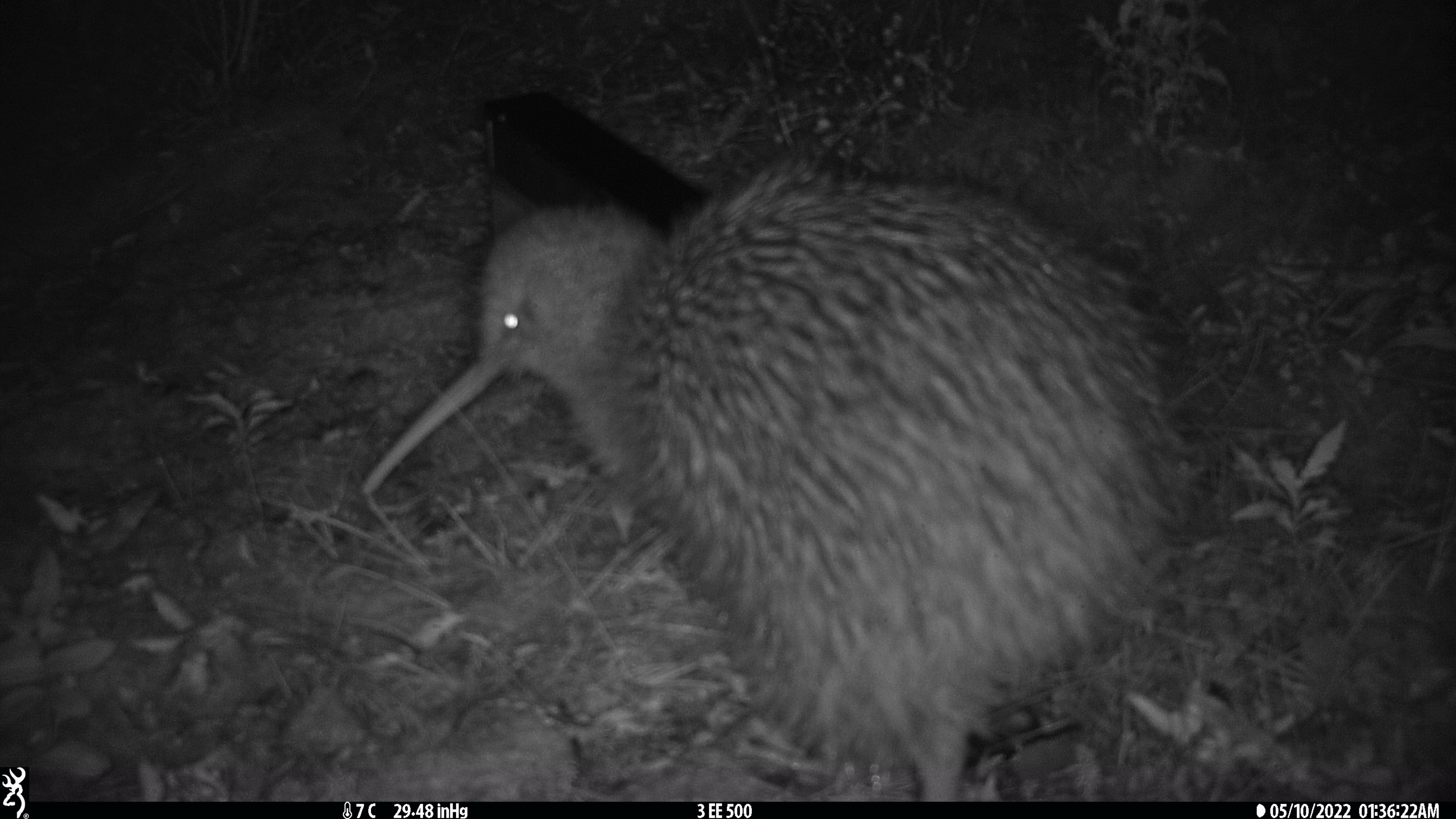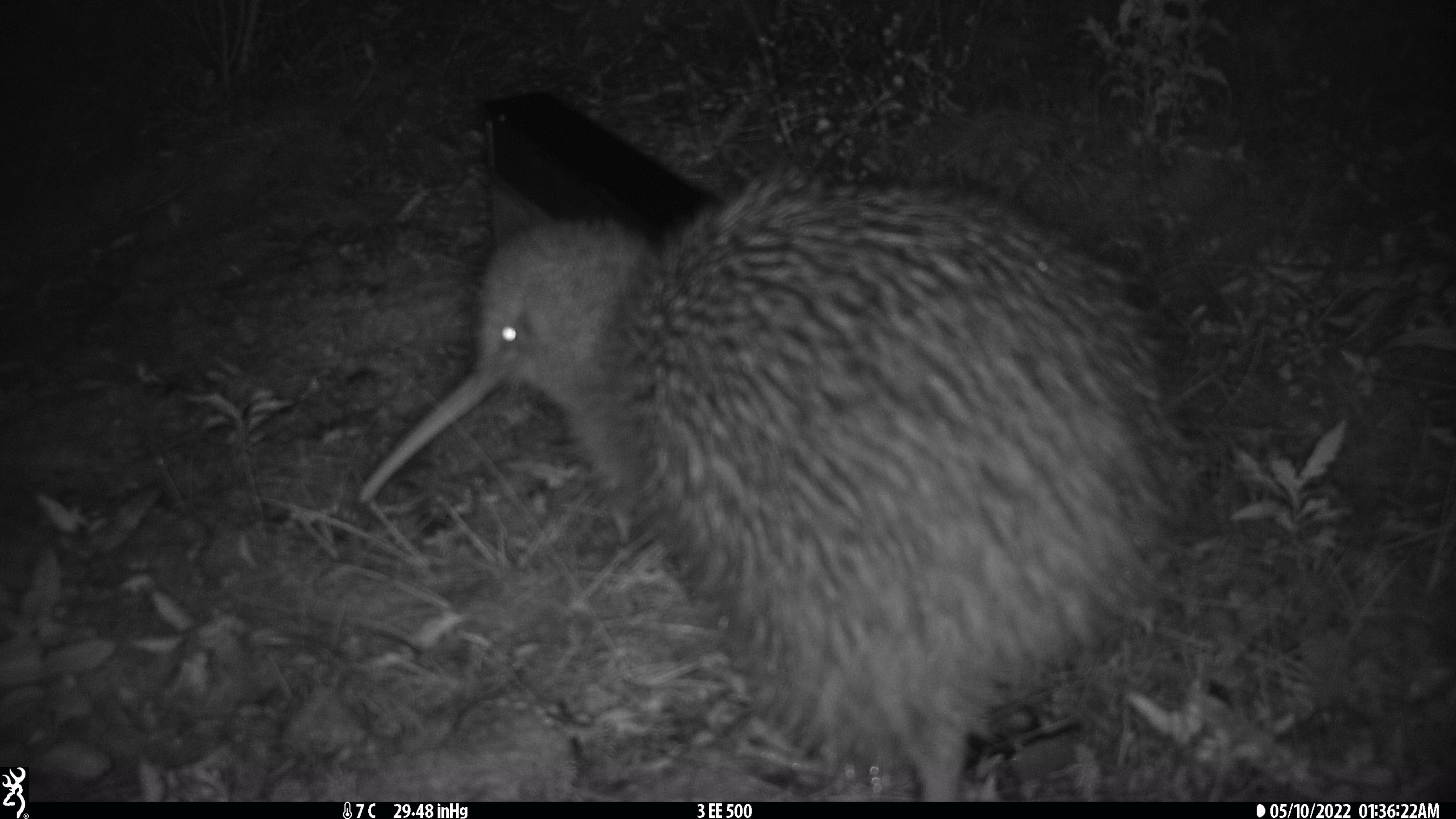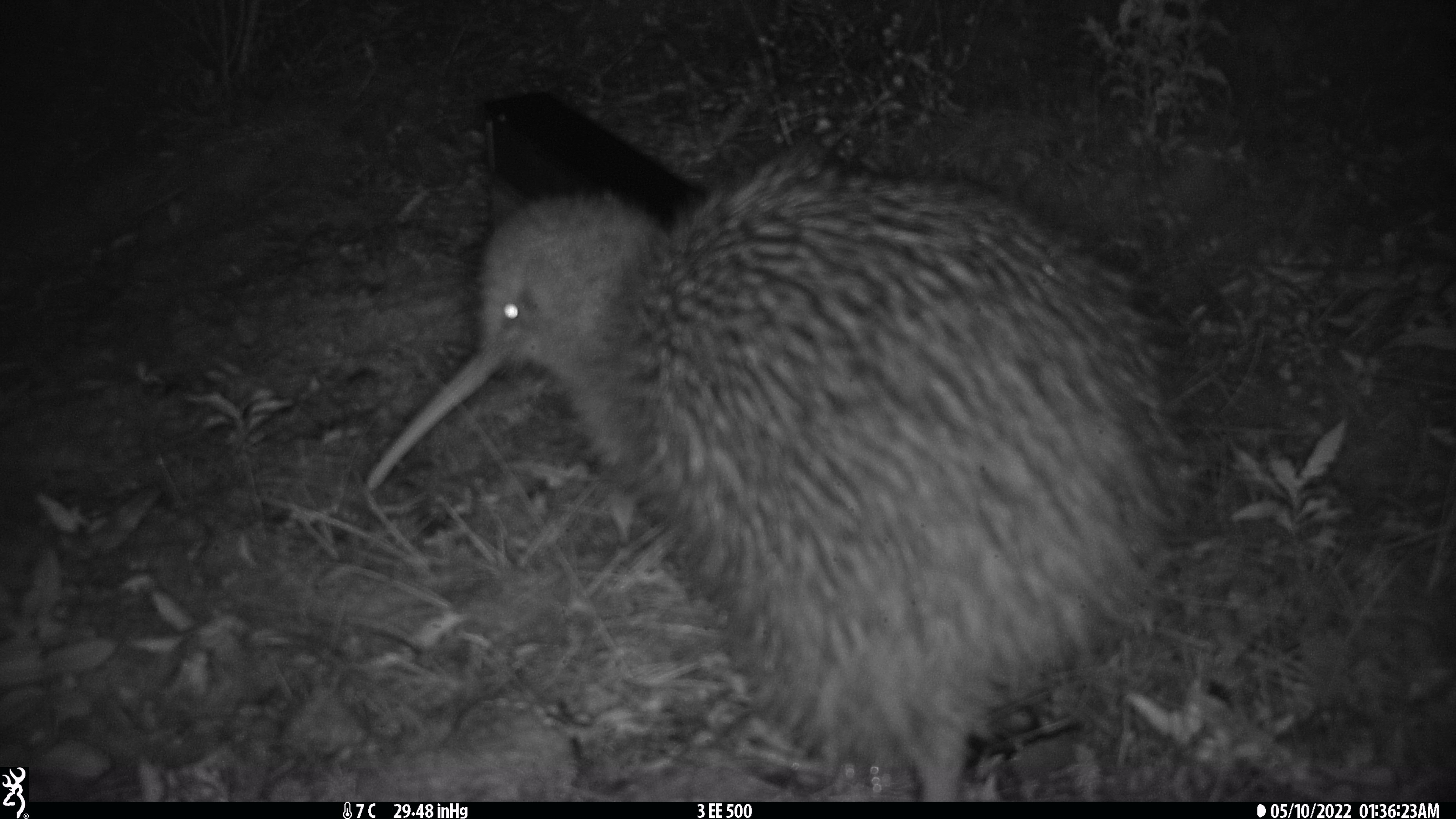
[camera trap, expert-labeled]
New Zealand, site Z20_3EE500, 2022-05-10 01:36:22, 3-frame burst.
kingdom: Animalia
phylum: Chordata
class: Aves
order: Apterygiformes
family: Apterygidae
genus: Apteryx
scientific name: Apteryx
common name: kiwi